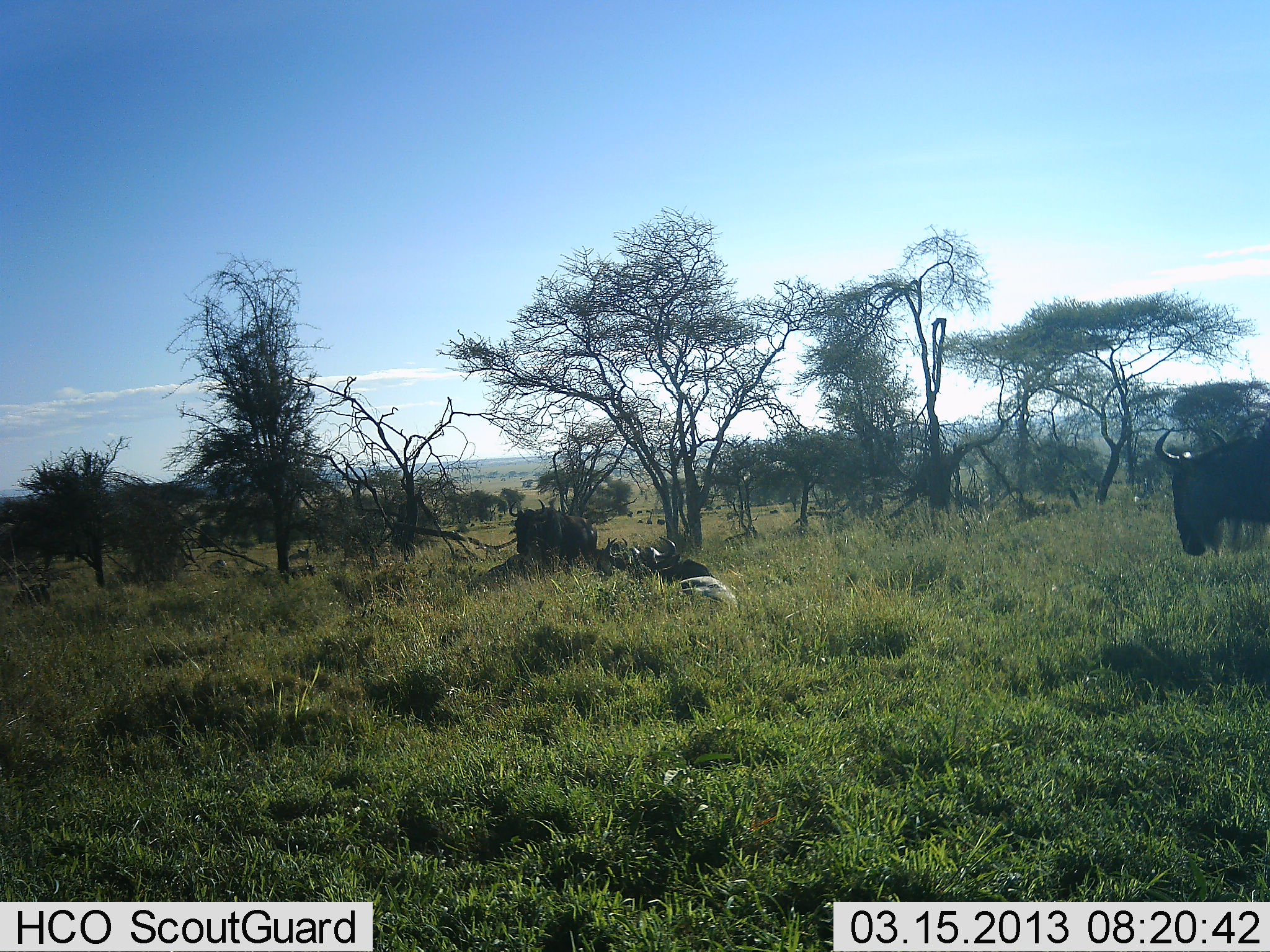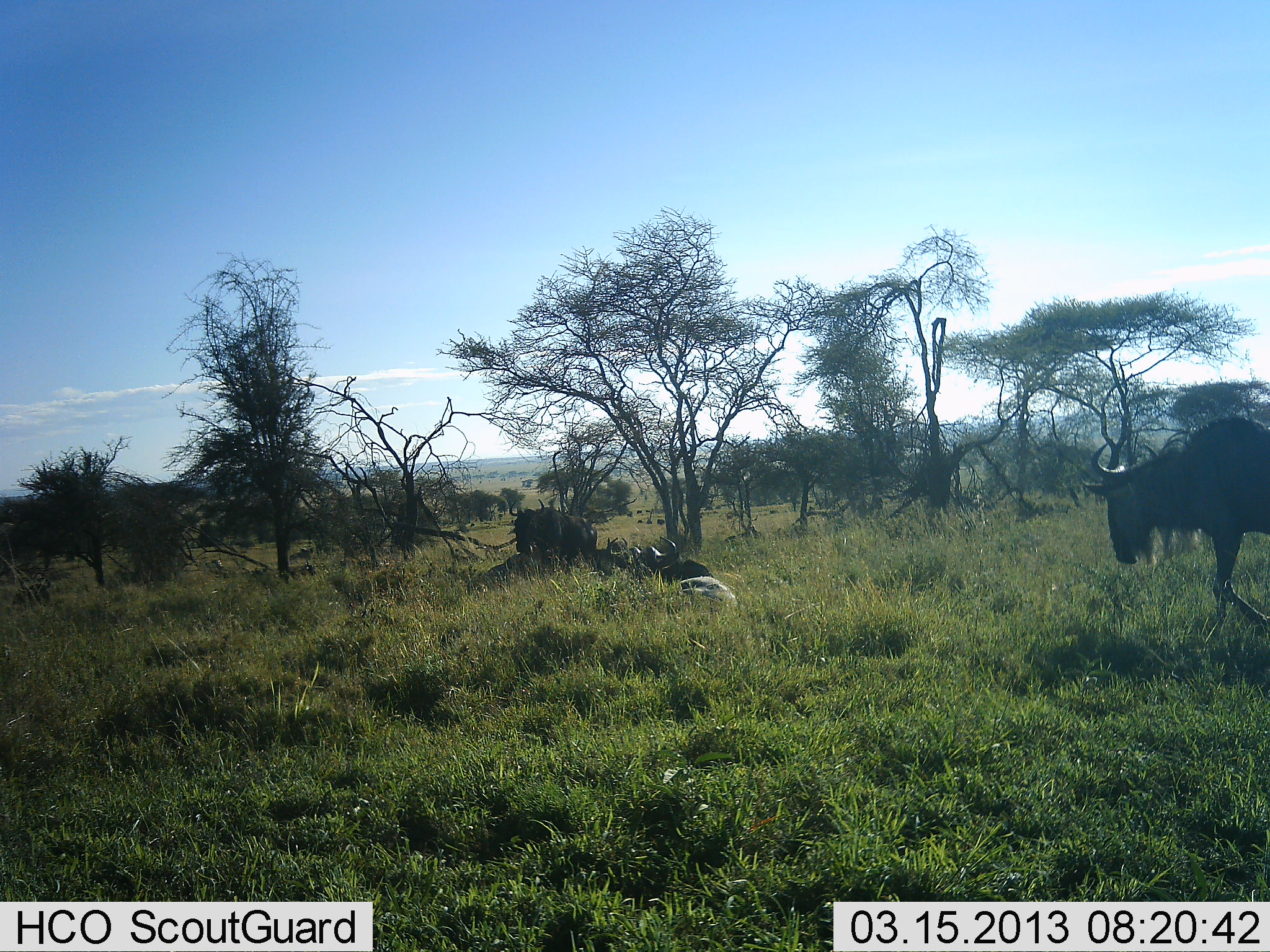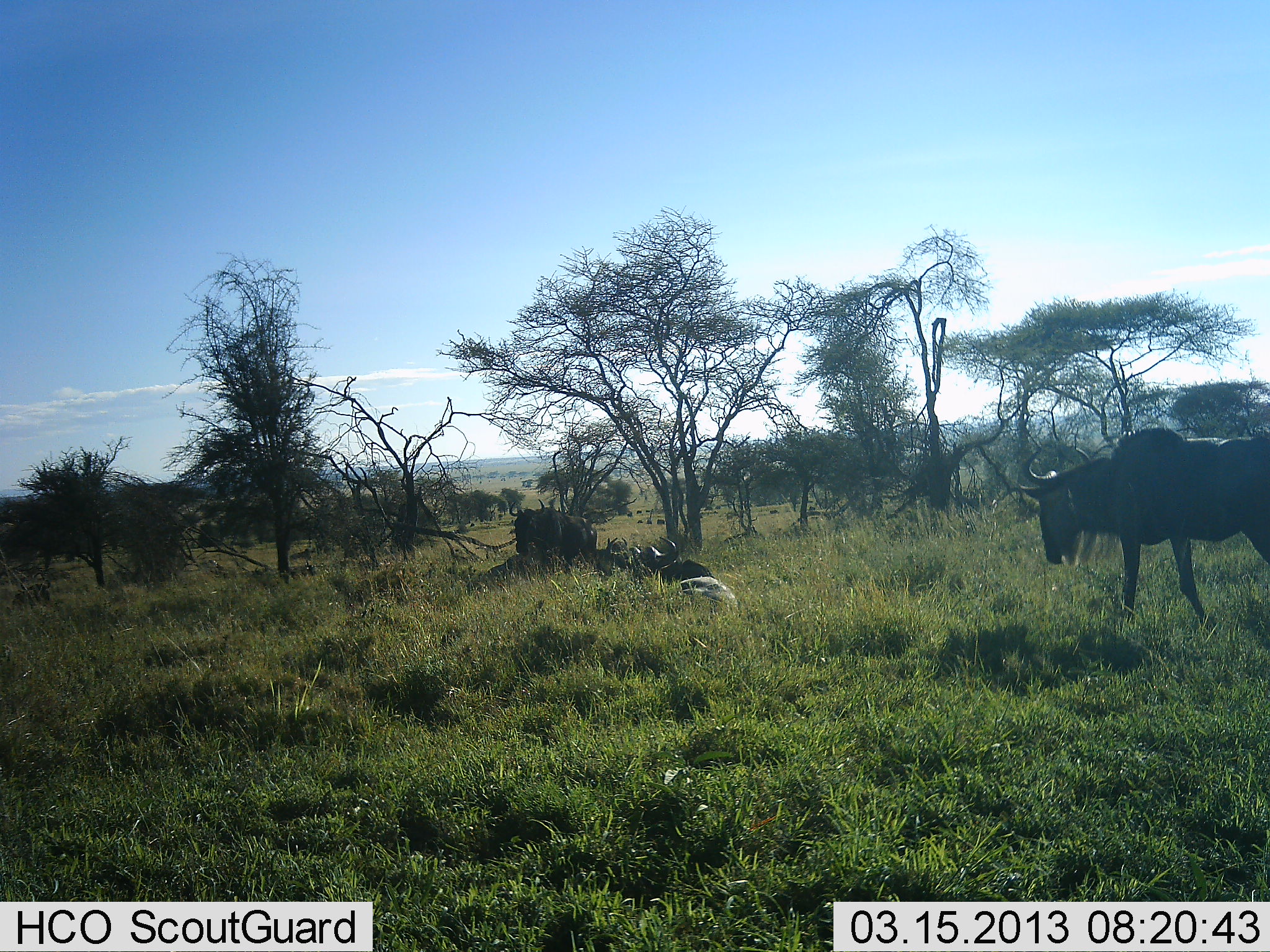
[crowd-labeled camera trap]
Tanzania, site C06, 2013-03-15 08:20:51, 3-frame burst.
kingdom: Animalia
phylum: Chordata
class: Mammalia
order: Artiodactyla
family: Bovidae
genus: Connochaetes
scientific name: Connochaetes taurinus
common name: blue wildebeest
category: wildebeest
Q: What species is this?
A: Wildebeest (blue wildebeest) (Connochaetes taurinus).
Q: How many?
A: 3.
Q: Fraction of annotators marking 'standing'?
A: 73%.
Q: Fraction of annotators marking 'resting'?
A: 85%.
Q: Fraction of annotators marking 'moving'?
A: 12%.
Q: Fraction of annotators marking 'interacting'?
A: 0%.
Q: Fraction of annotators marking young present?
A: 0%.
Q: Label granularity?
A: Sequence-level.